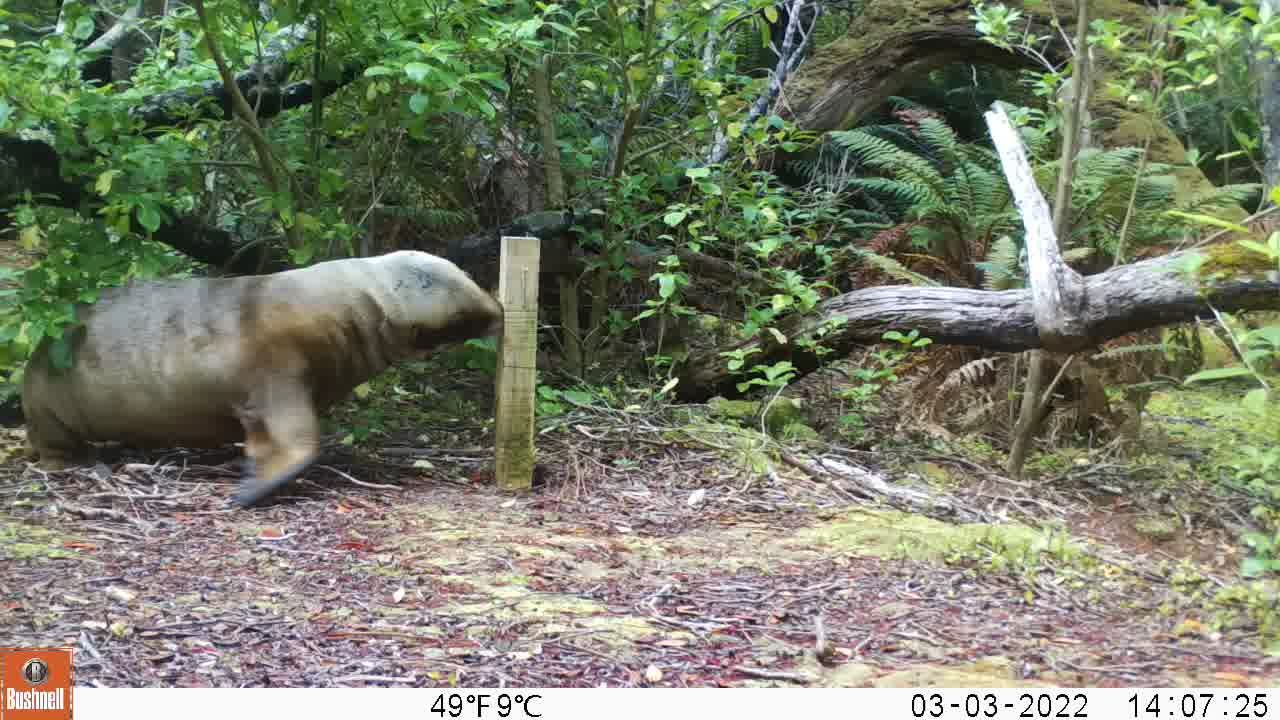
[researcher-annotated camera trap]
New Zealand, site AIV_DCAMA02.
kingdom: Animalia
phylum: Chordata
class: Mammalia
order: Carnivora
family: Otariidae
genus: Phocarctos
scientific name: Phocarctos hookeri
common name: new zealand sea lion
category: sealion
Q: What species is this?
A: Sealion (new zealand sea lion) (Phocarctos hookeri).